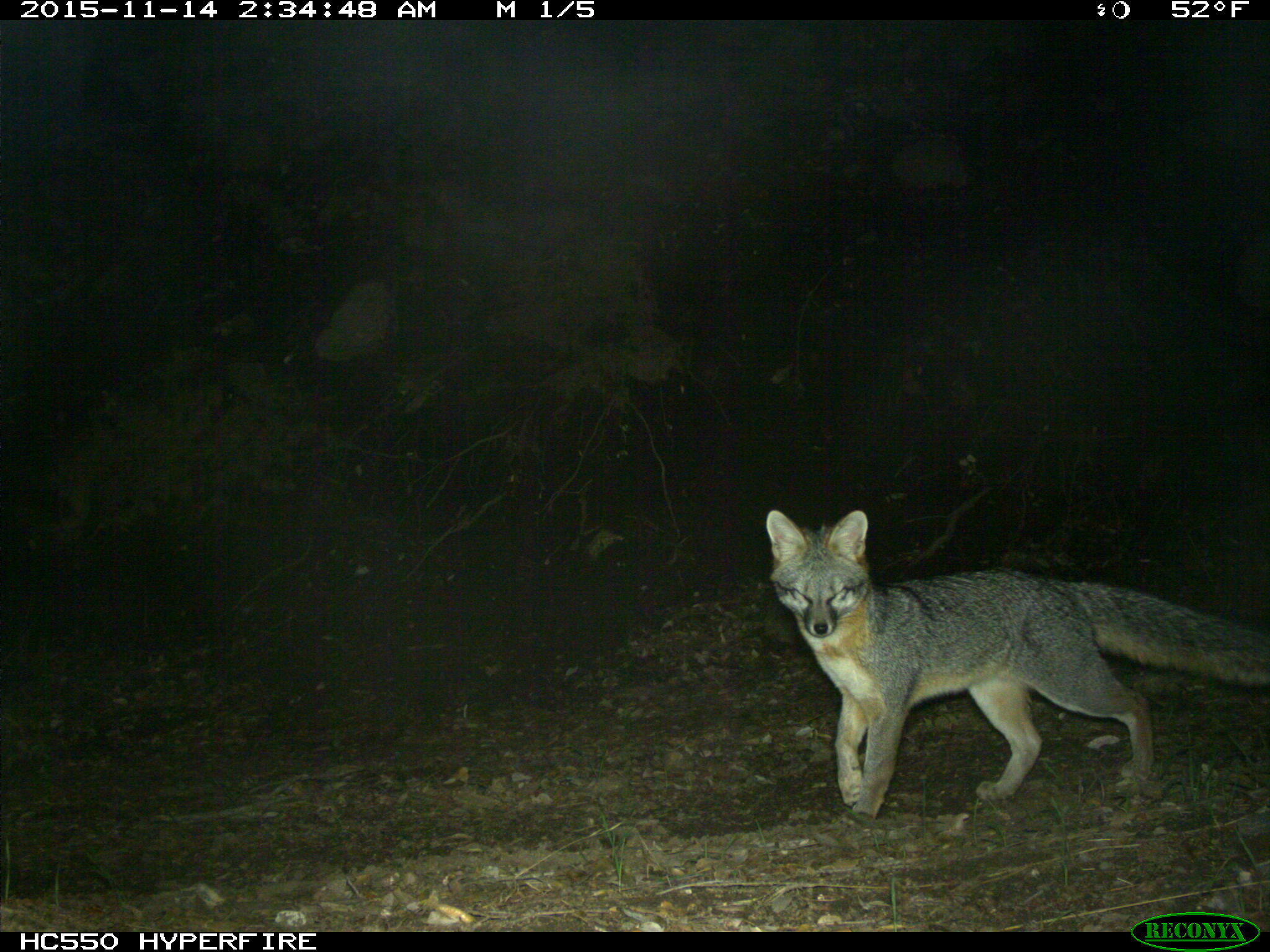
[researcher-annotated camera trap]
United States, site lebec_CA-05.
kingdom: Animalia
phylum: Chordata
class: Mammalia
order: Carnivora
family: Canidae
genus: Urocyon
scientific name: Urocyon cinereoargenteus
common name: gray fox